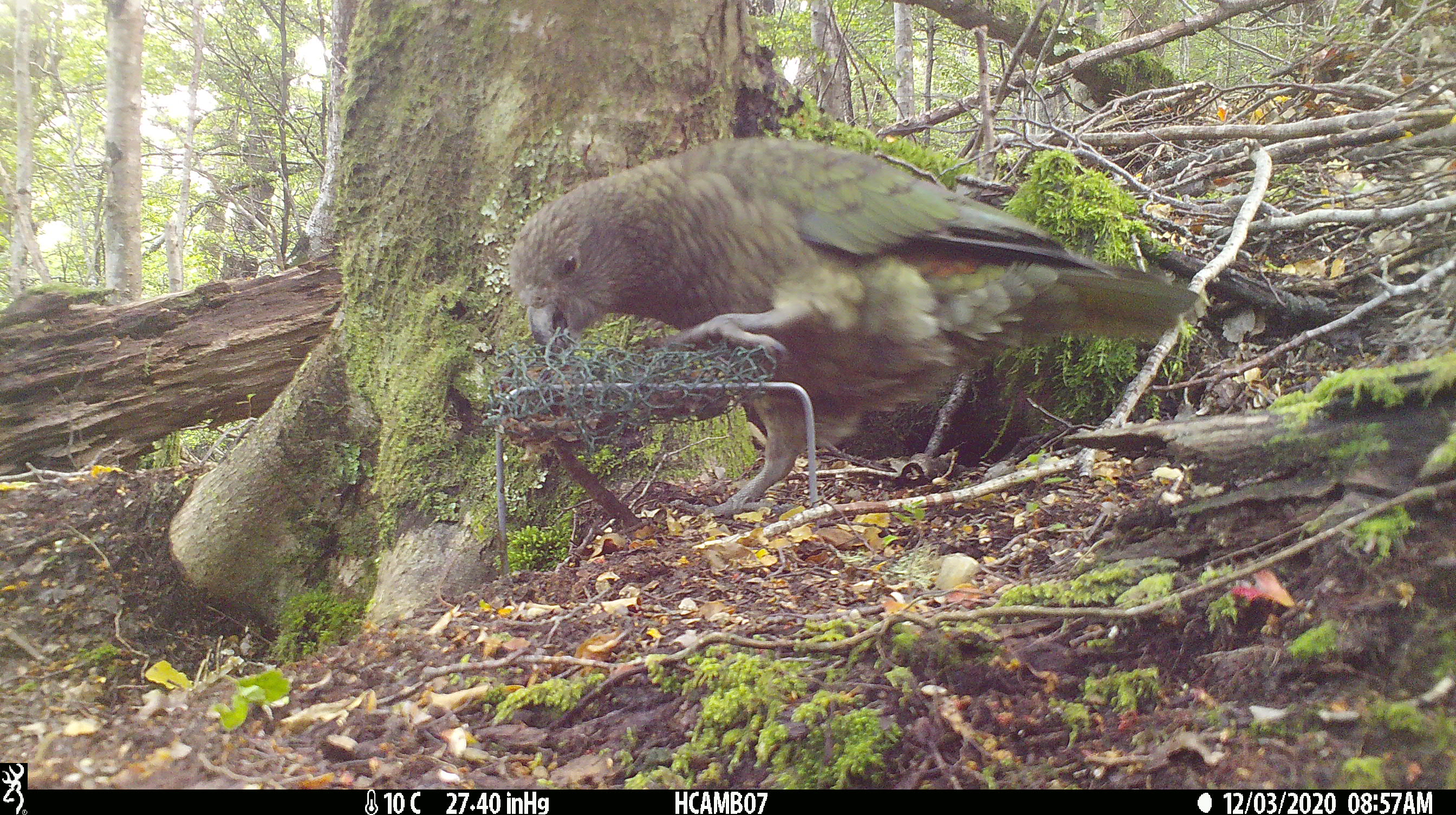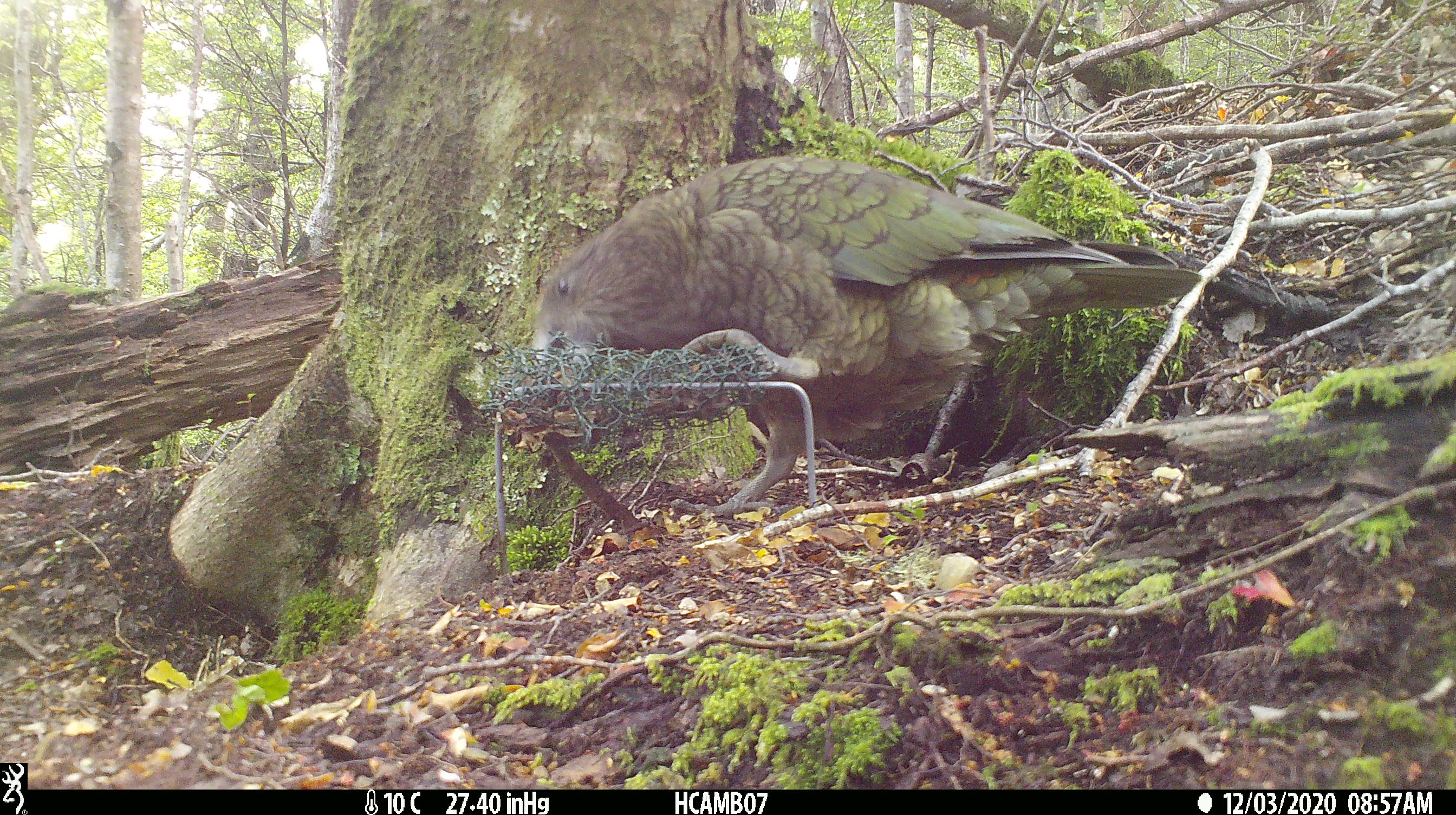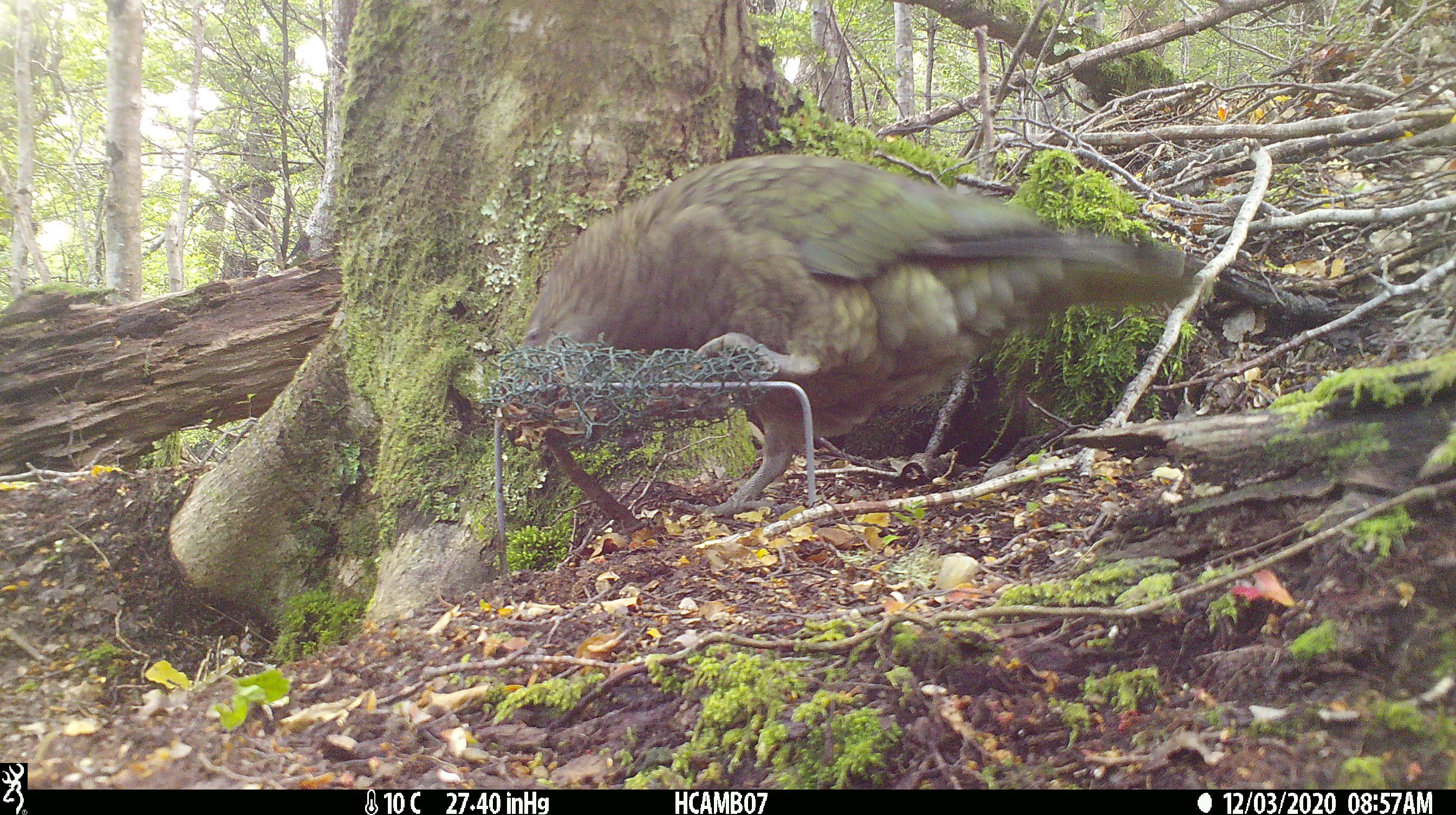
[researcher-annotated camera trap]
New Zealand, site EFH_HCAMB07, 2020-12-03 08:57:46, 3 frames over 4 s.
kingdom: Animalia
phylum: Chordata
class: Aves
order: Psittaciformes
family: Strigopidae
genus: Nestor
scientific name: Nestor notabilis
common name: kea